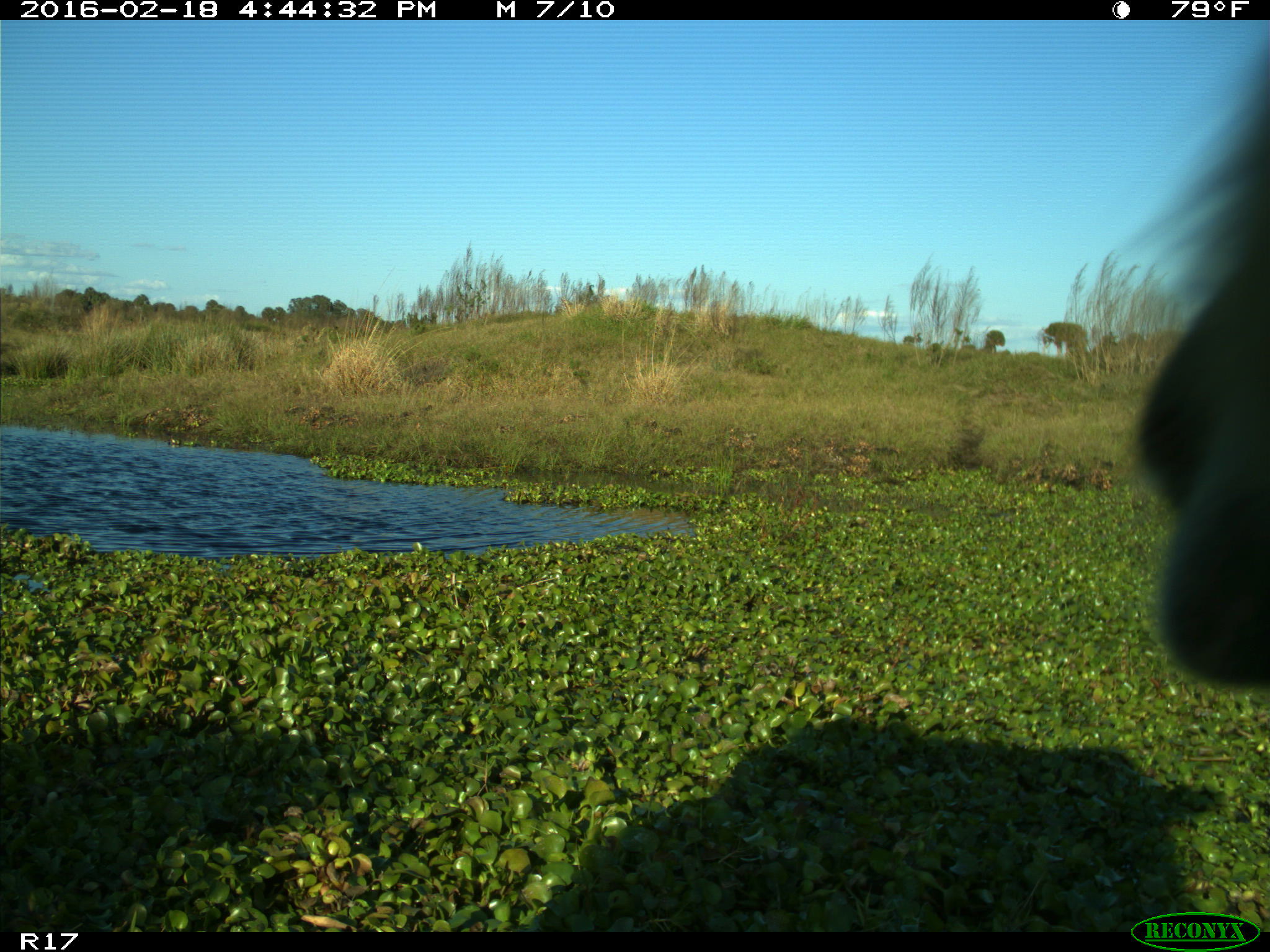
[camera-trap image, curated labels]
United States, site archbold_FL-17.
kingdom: Animalia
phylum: Chordata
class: Mammalia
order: Artiodactyla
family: Bovidae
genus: Bos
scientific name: Bos taurus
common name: domestic cow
Bos taurus (domestic cow).